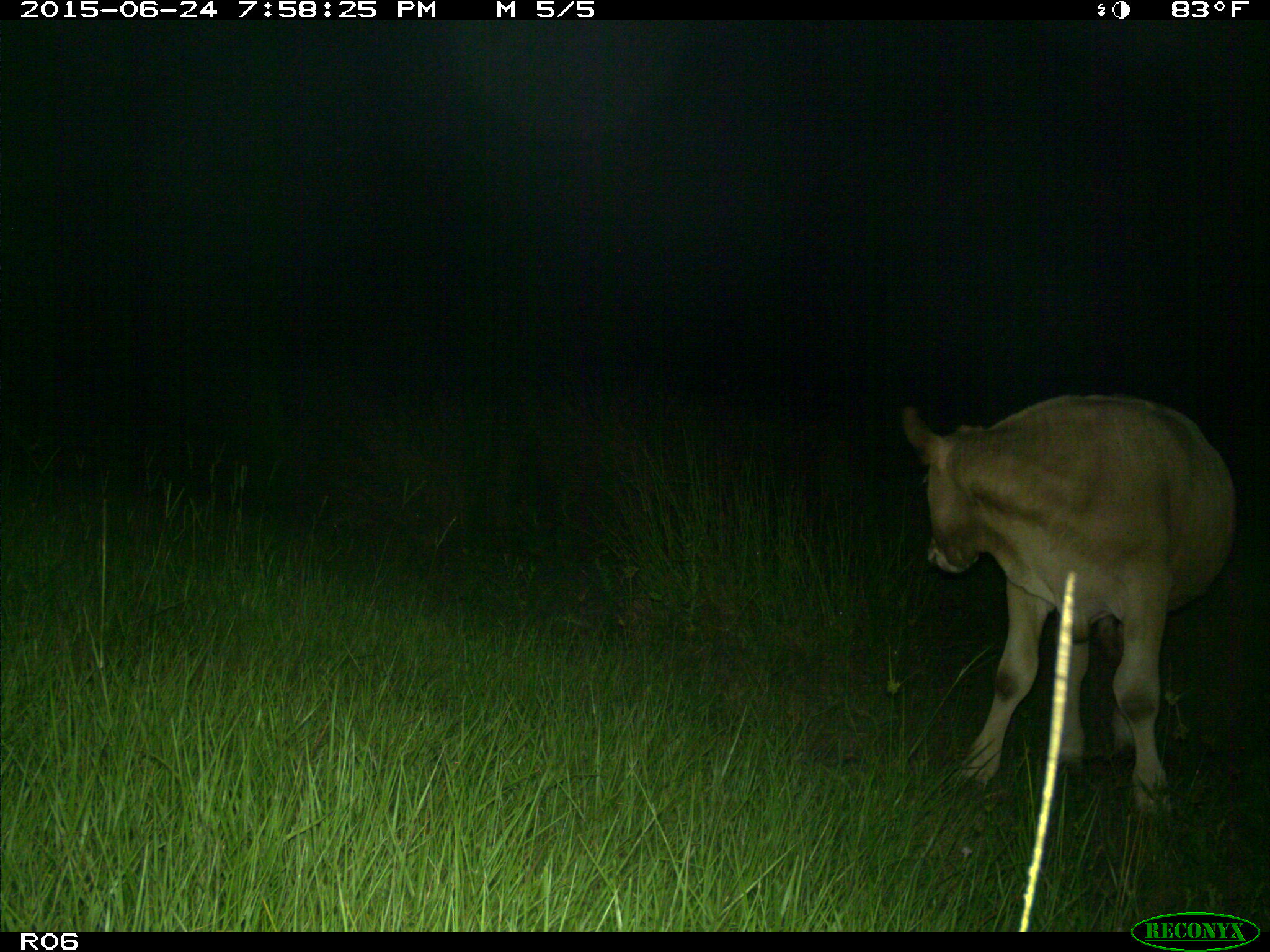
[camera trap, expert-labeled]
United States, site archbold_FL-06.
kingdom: Animalia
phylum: Chordata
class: Mammalia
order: Artiodactyla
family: Bovidae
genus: Bos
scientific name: Bos taurus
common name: domestic cow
Bos taurus (domestic cow).